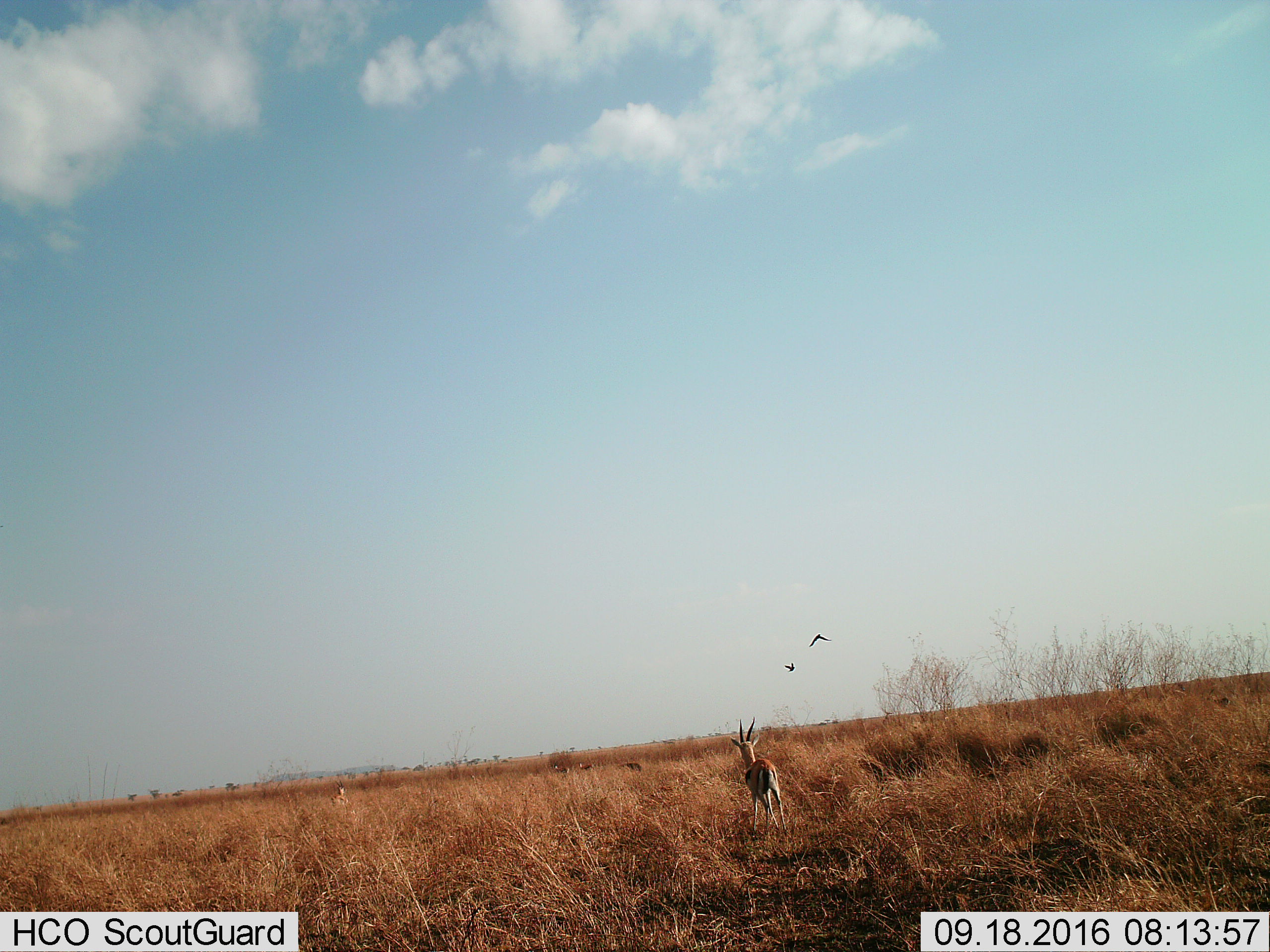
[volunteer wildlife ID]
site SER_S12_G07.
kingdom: Animalia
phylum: Chordata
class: Mammalia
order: Artiodactyla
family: Bovidae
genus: Eudorcas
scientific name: Eudorcas thomsonii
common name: thomson's gazelle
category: gazellethomsons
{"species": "gazellethomsons (thomson's gazelle) (Eudorcas thomsonii)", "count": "5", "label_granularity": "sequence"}